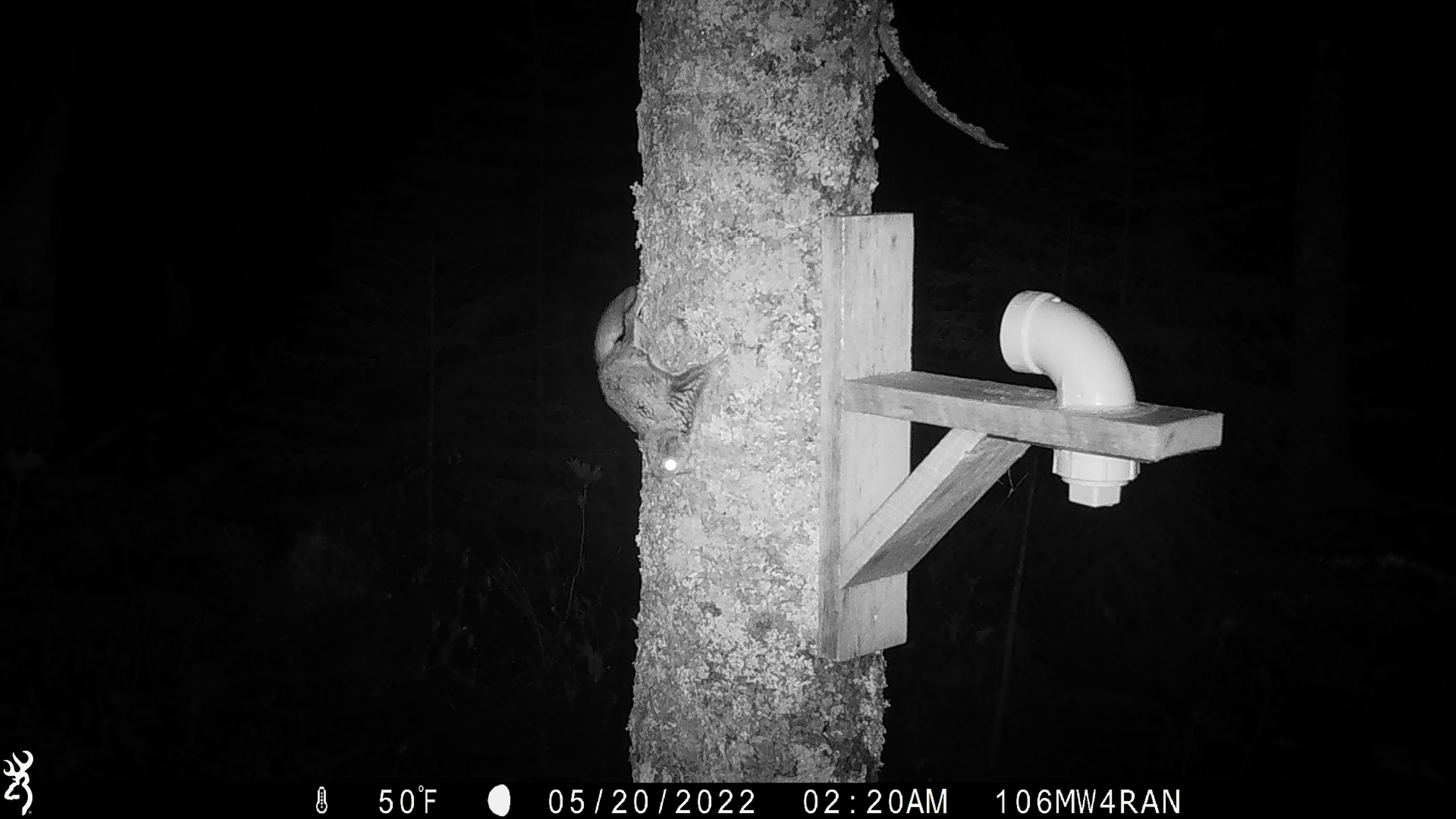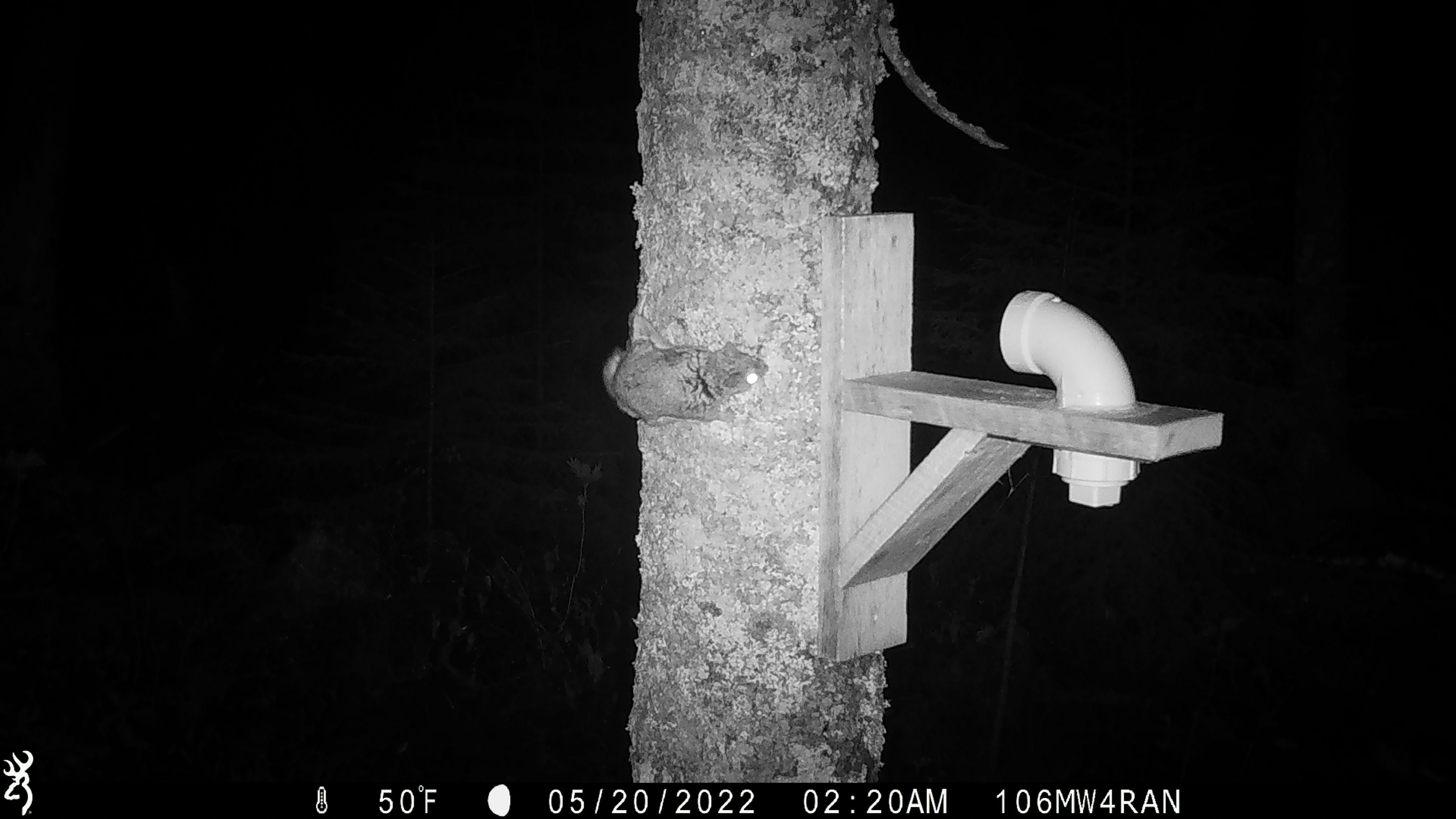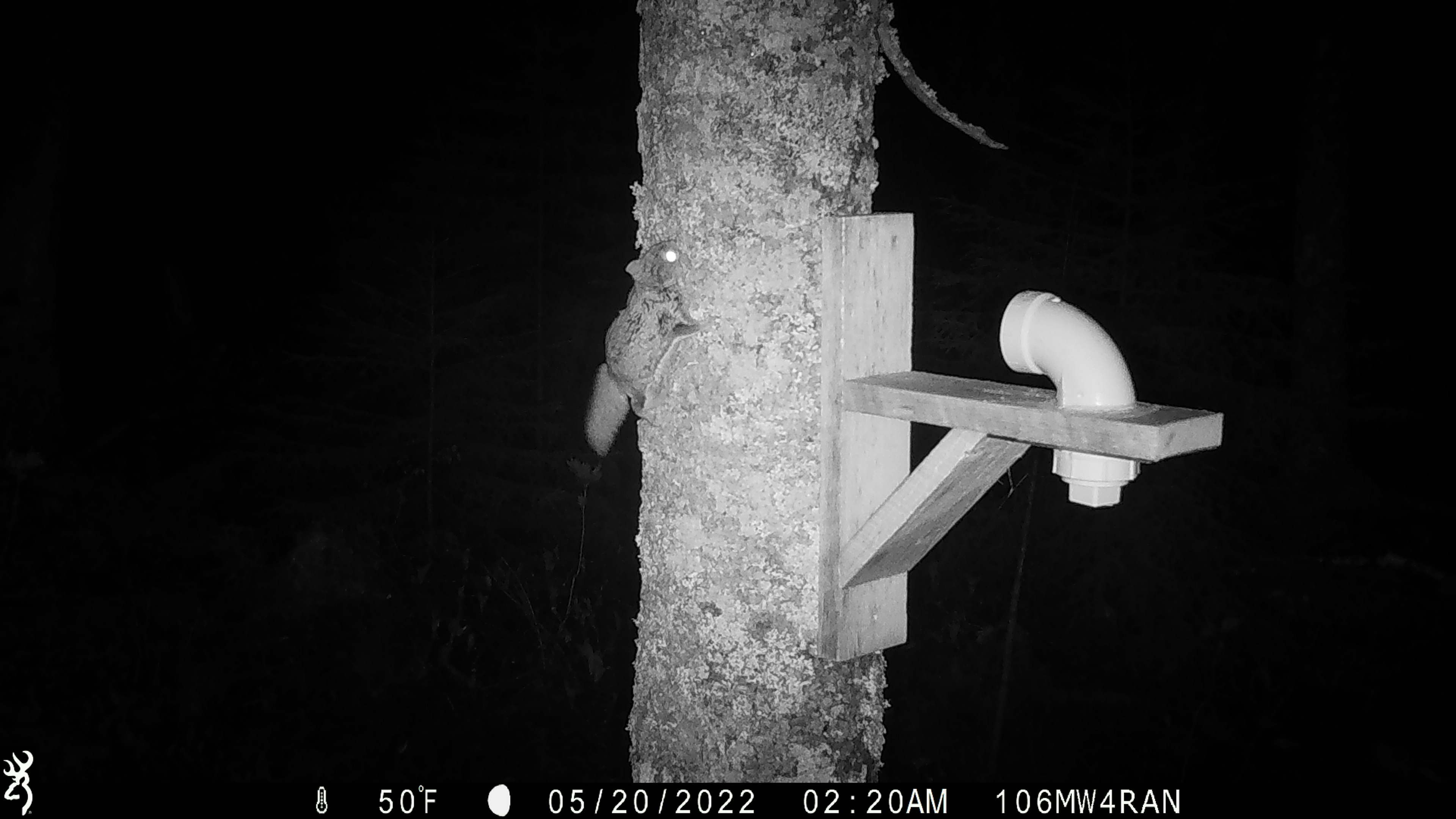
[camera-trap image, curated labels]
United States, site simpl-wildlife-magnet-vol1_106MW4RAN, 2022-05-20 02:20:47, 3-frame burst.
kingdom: Animalia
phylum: Chordata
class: Mammalia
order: Rodentia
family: Sciuridae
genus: Glaucomys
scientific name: Glaucomys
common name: flying squirrel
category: flying squirrel sp.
Flying squirrel sp. (flying squirrel) (Glaucomys).